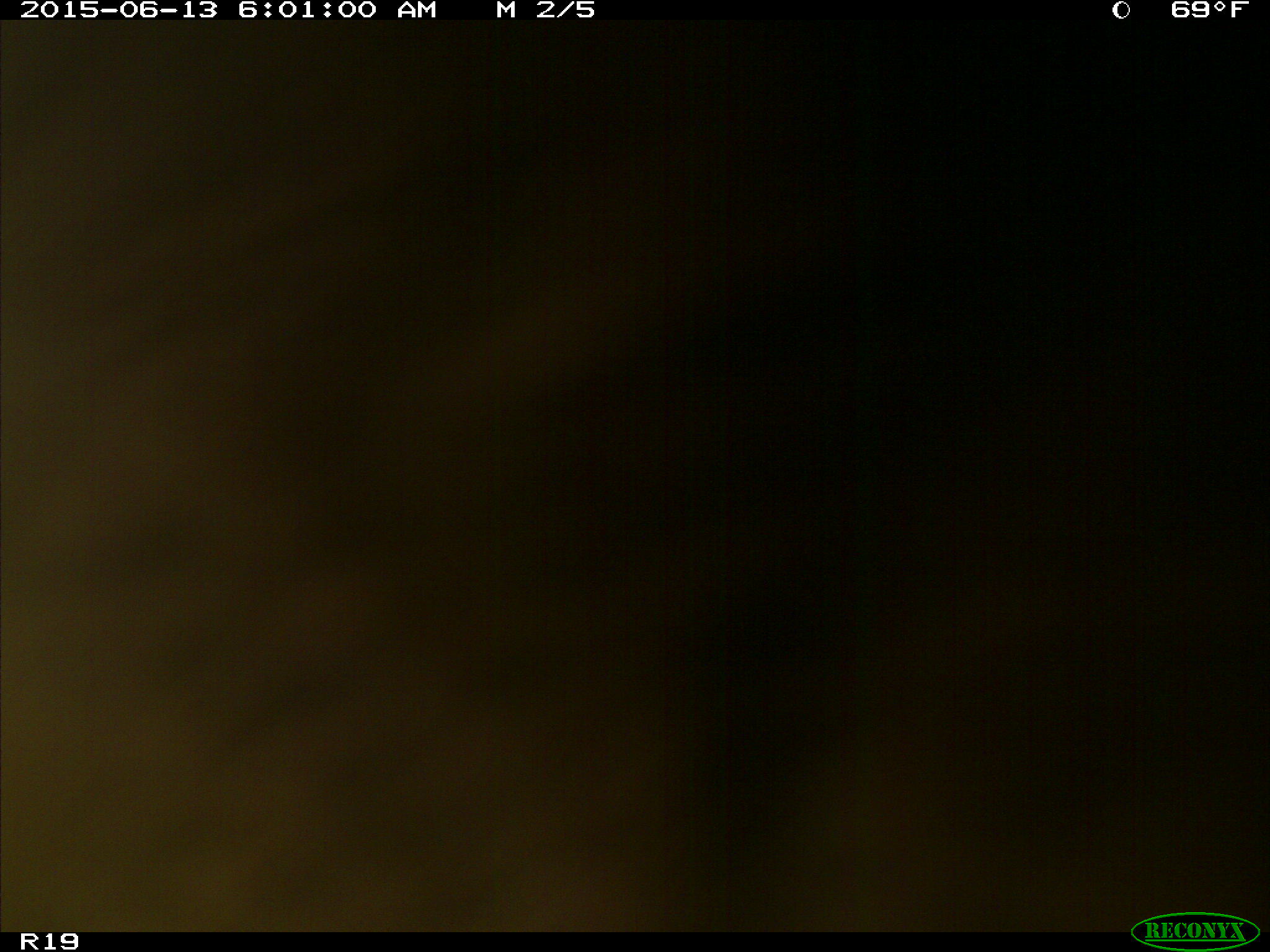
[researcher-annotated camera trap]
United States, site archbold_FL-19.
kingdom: Animalia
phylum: Chordata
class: Mammalia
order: Artiodactyla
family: Bovidae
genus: Bos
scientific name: Bos taurus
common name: domestic cow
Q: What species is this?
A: Bos taurus (domestic cow).